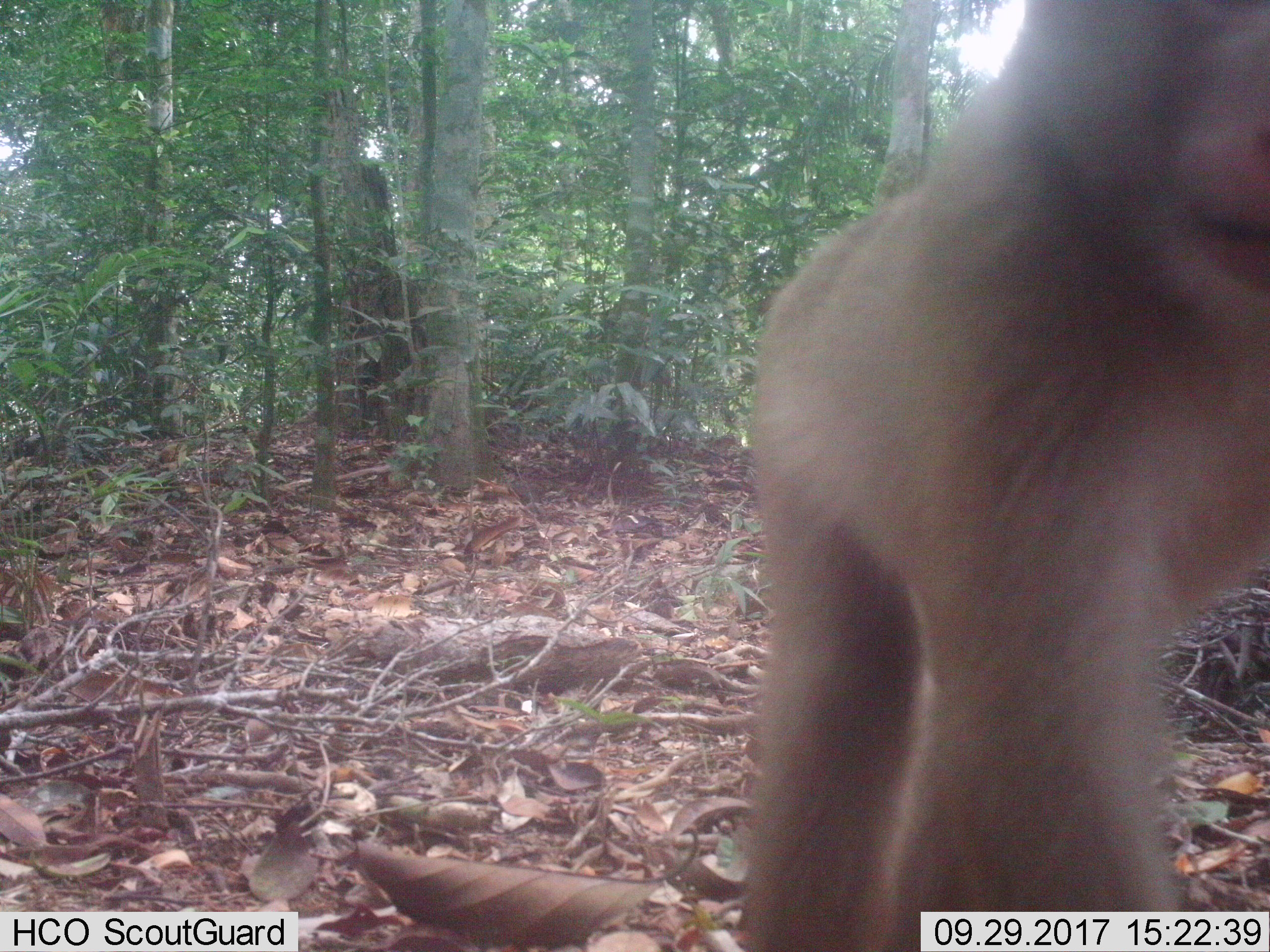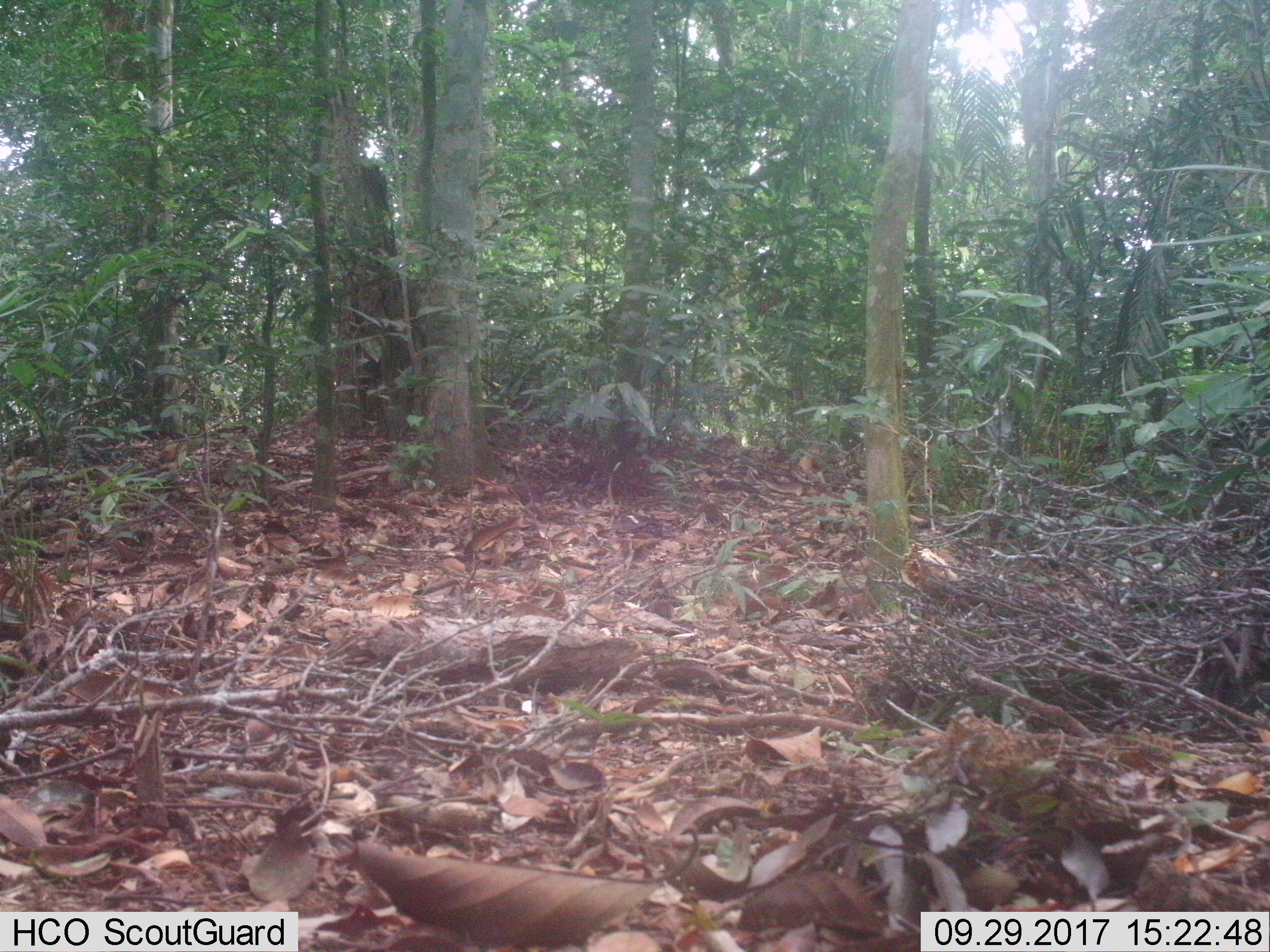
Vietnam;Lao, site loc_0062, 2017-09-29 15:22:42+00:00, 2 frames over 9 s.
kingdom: Animalia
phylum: Chordata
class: Mammalia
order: Primates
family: Cercopithecidae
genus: Macaca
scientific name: Macaca nemestrina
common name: pig-tailed macaque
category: pig tailed macaque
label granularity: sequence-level